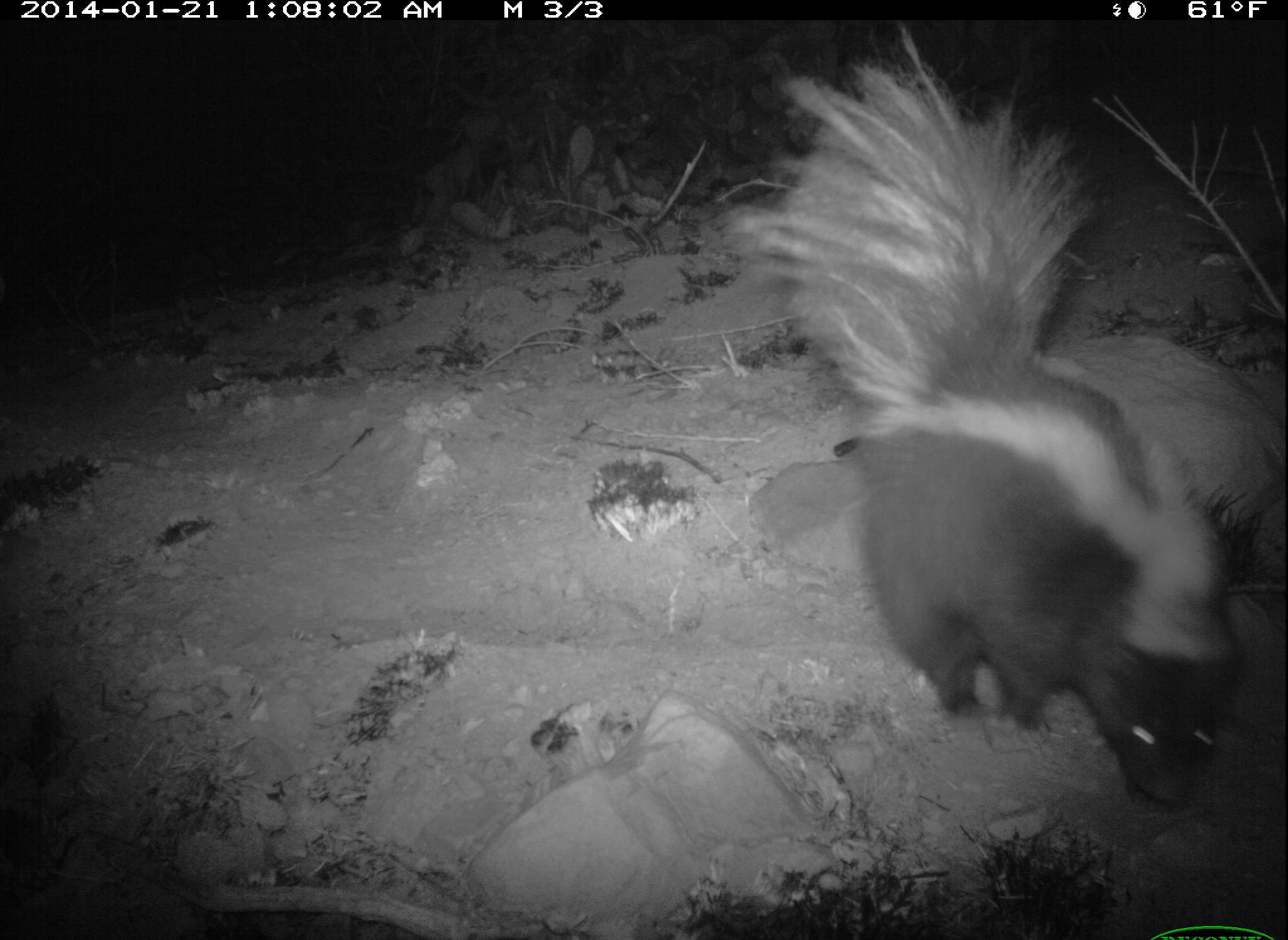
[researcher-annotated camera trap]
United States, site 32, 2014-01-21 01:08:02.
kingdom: Animalia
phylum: Chordata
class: Mammalia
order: Carnivora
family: Mephitidae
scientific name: Mephitidae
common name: skunk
Skunk (Mephitidae).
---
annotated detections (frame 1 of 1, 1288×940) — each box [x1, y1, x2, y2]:
skunk: [721, 25, 1242, 820]